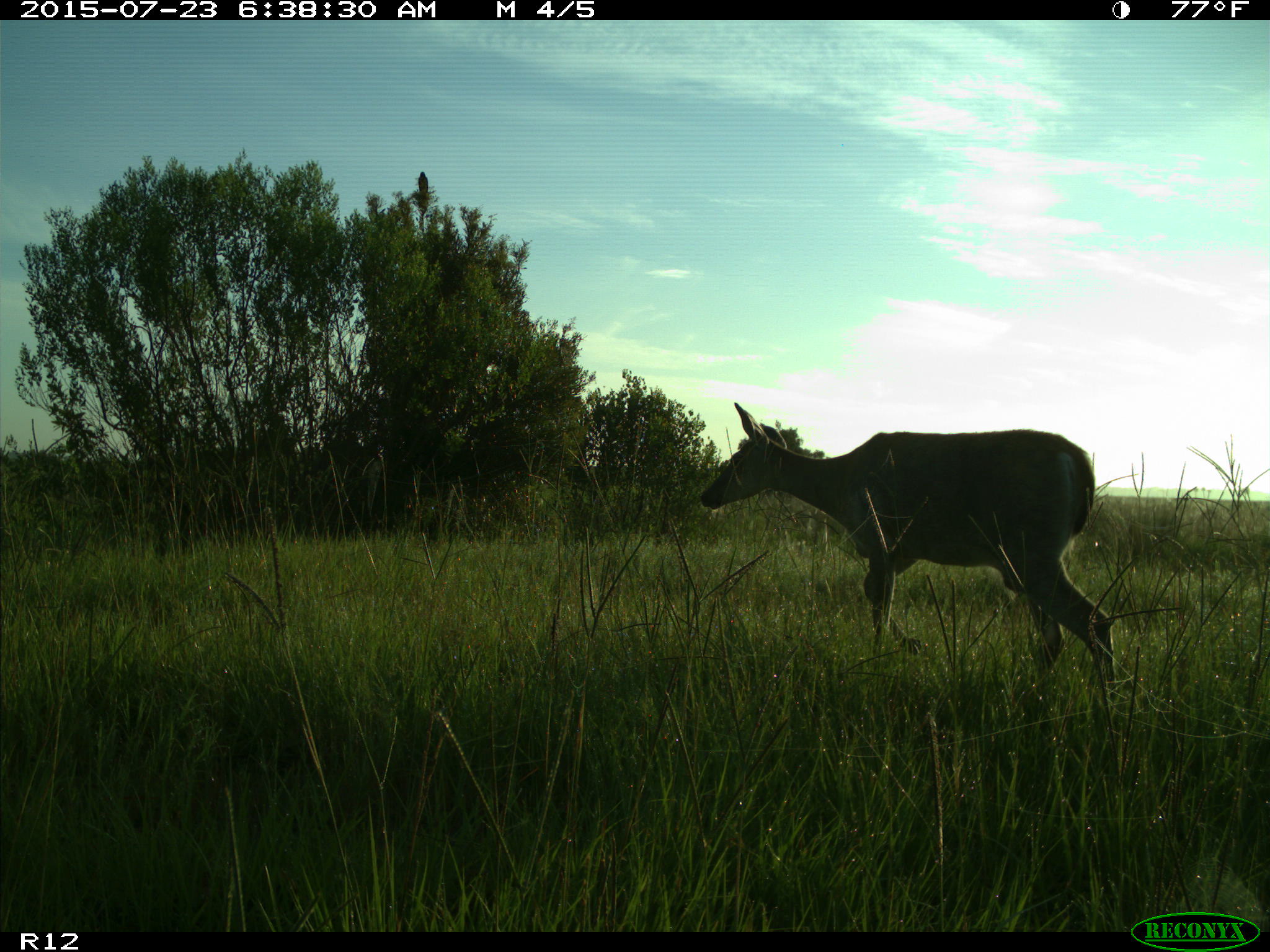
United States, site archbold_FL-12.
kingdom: Animalia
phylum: Chordata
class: Mammalia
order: Artiodactyla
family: Cervidae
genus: Odocoileus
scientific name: Odocoileus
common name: deer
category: unidentified deer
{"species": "unidentified deer (deer) (Odocoileus)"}